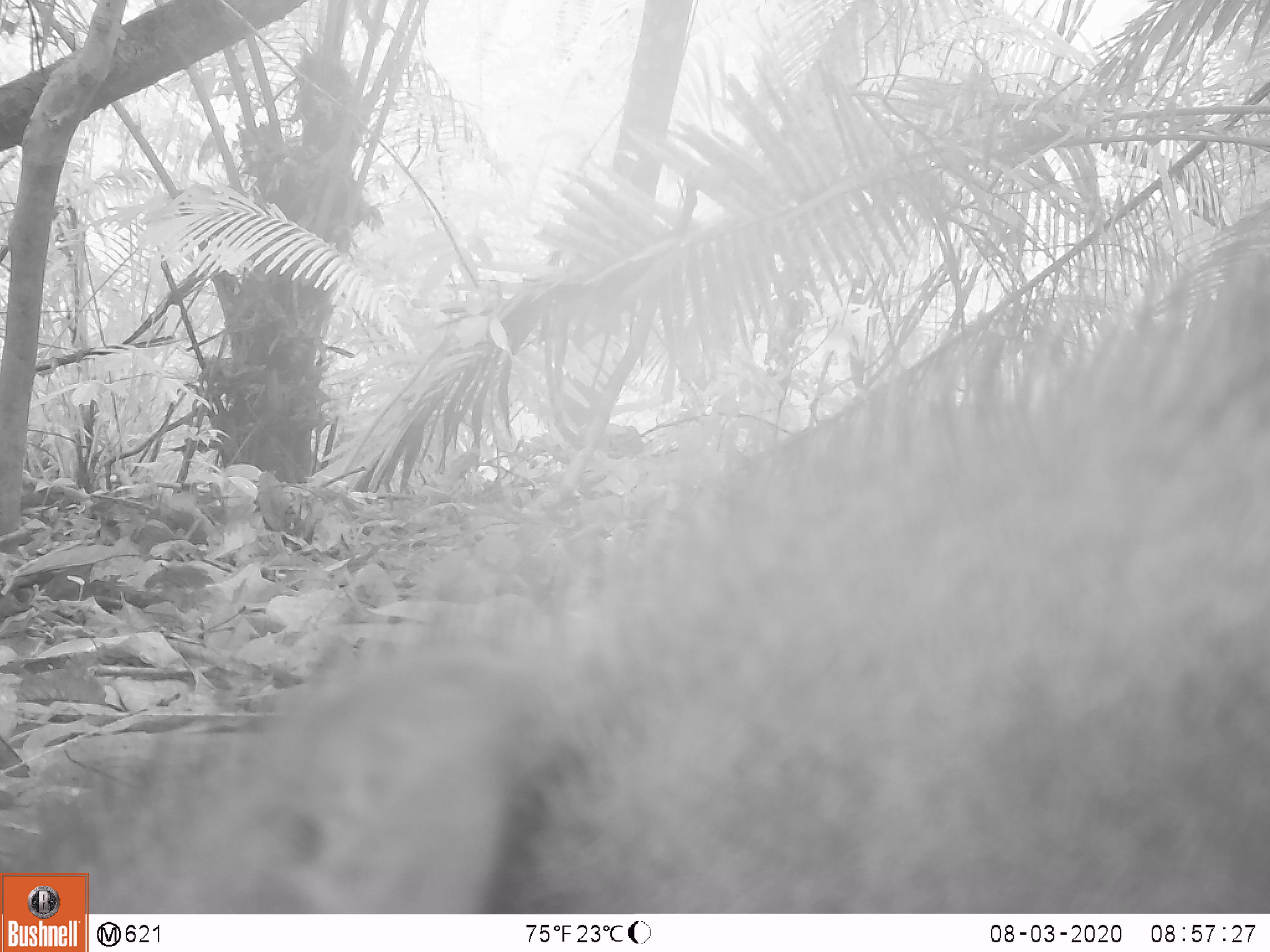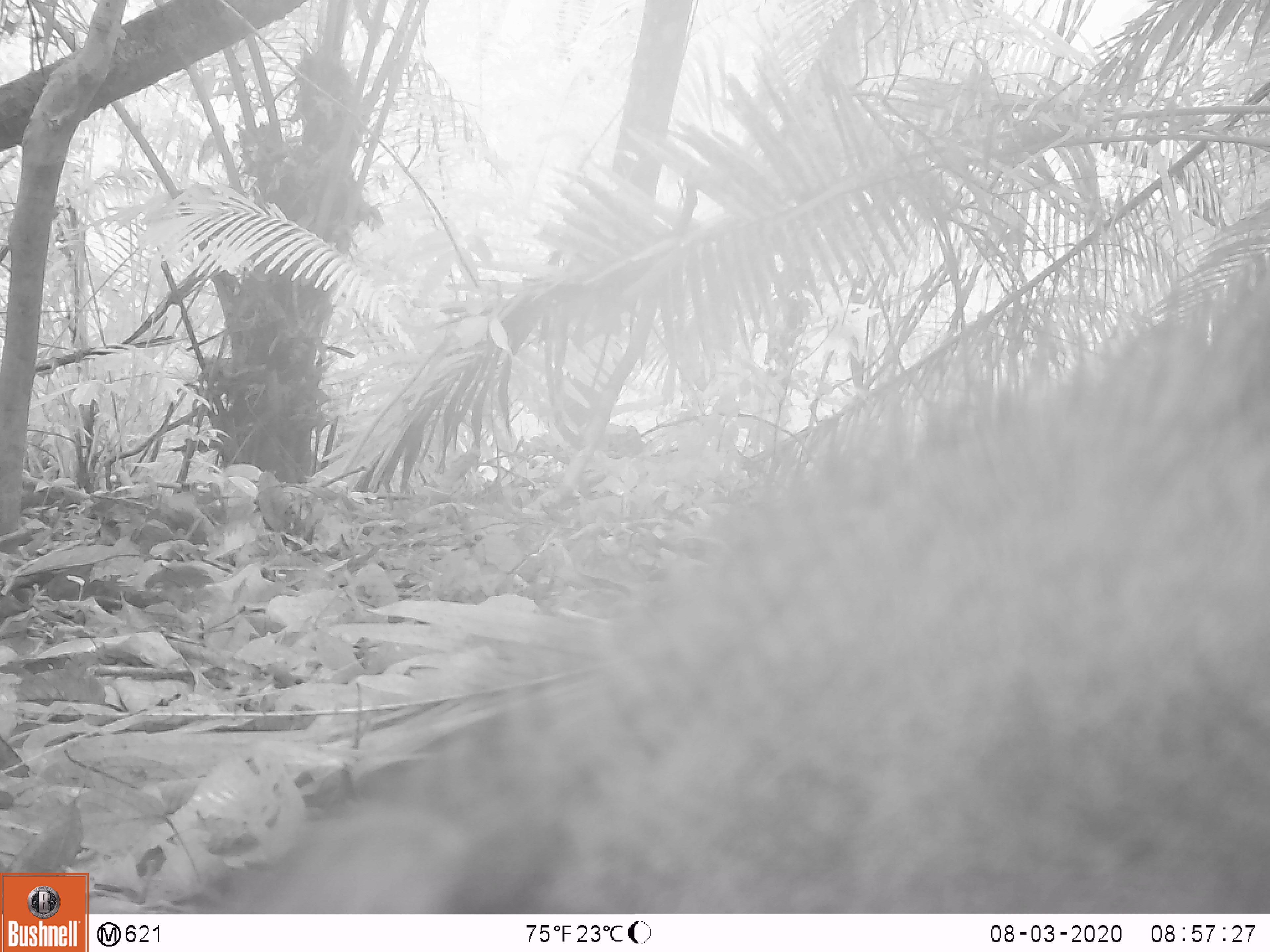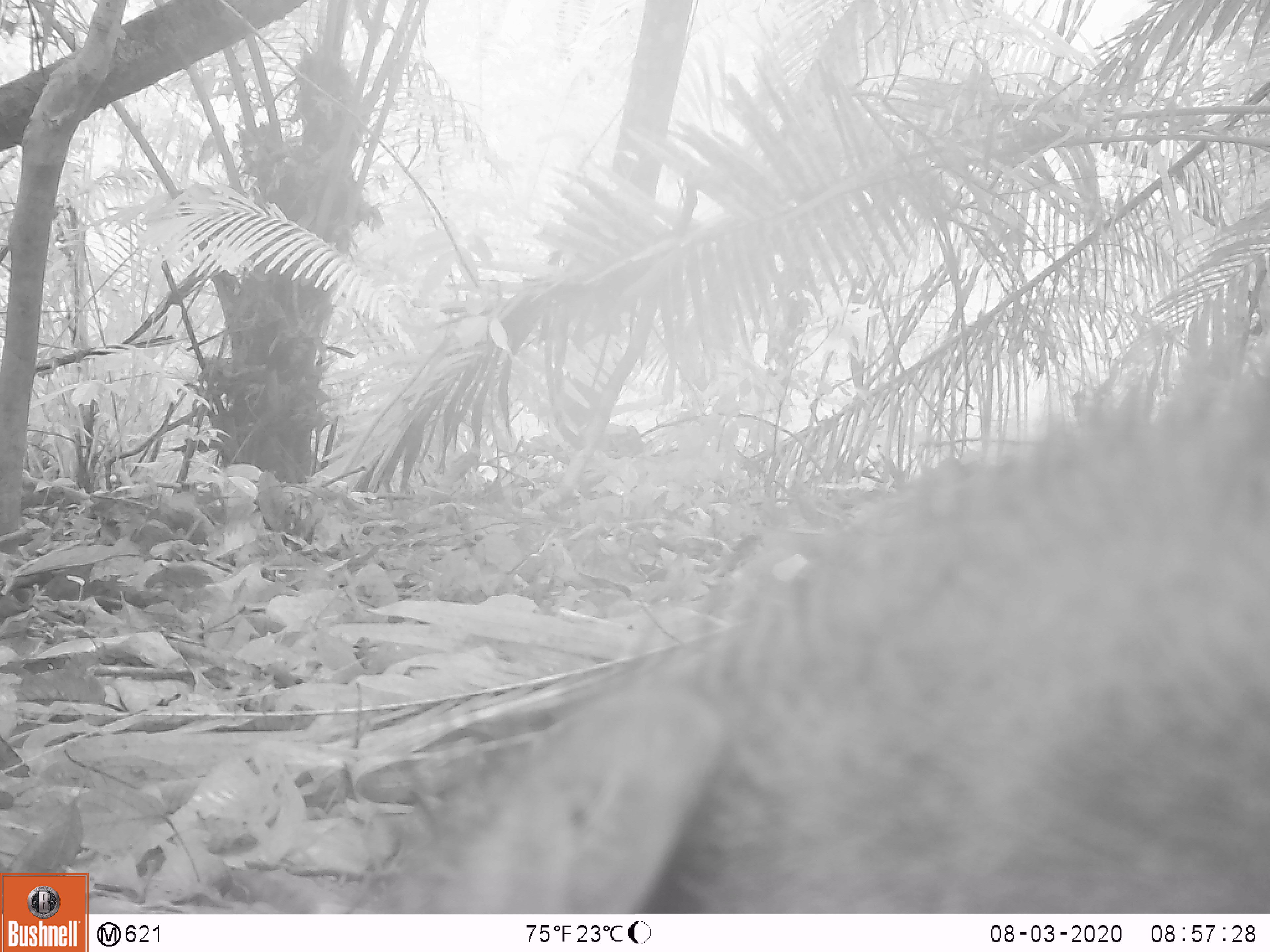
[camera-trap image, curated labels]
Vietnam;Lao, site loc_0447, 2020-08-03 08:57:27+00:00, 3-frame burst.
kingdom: Animalia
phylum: Chordata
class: Mammalia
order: Artiodactyla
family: Suidae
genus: Sus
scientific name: Sus scrofa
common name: eurasian wild pig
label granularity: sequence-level